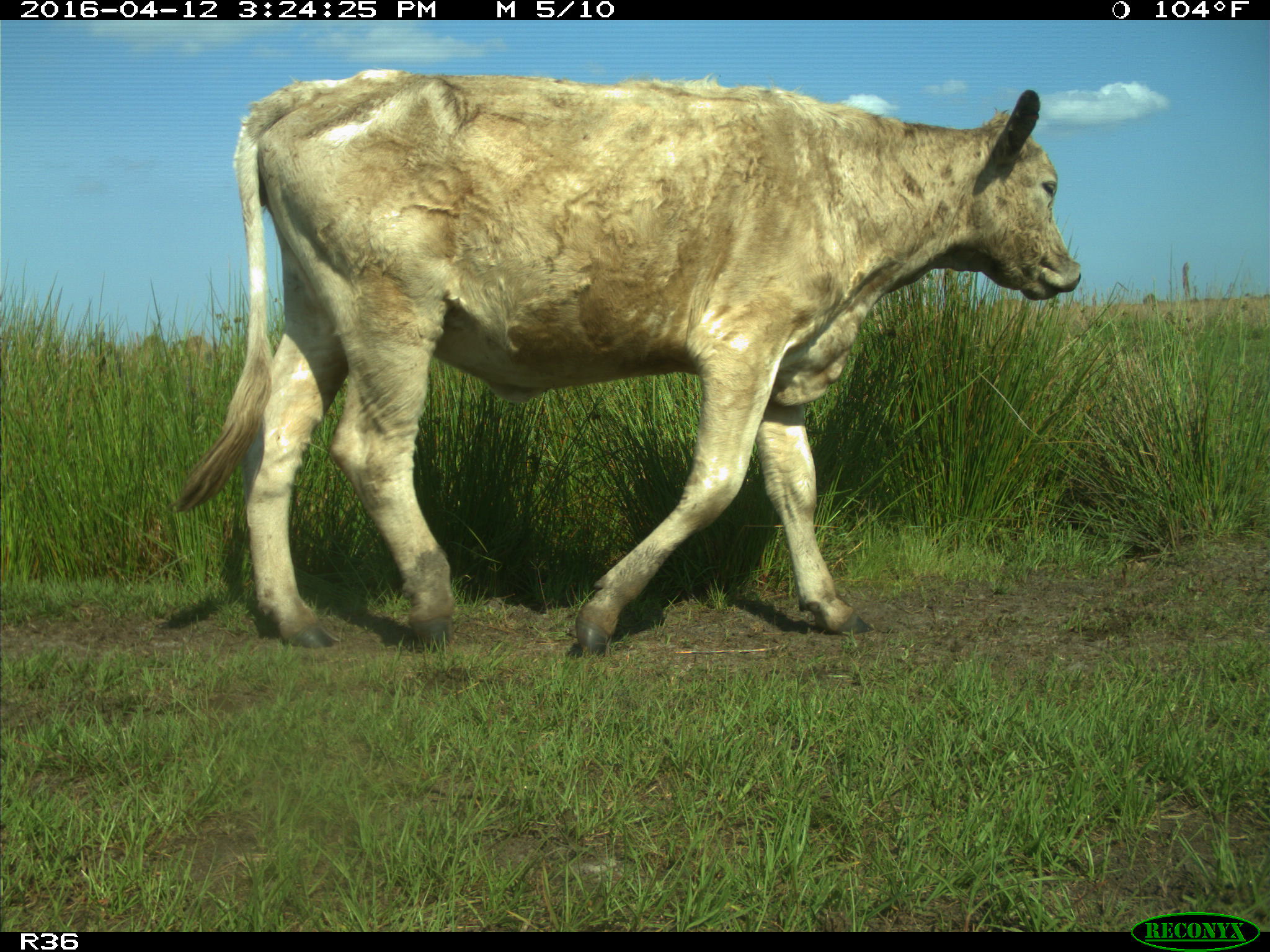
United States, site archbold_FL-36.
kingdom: Animalia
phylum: Chordata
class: Mammalia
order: Artiodactyla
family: Bovidae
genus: Bos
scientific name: Bos taurus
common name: domestic cow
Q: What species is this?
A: Bos taurus (domestic cow).